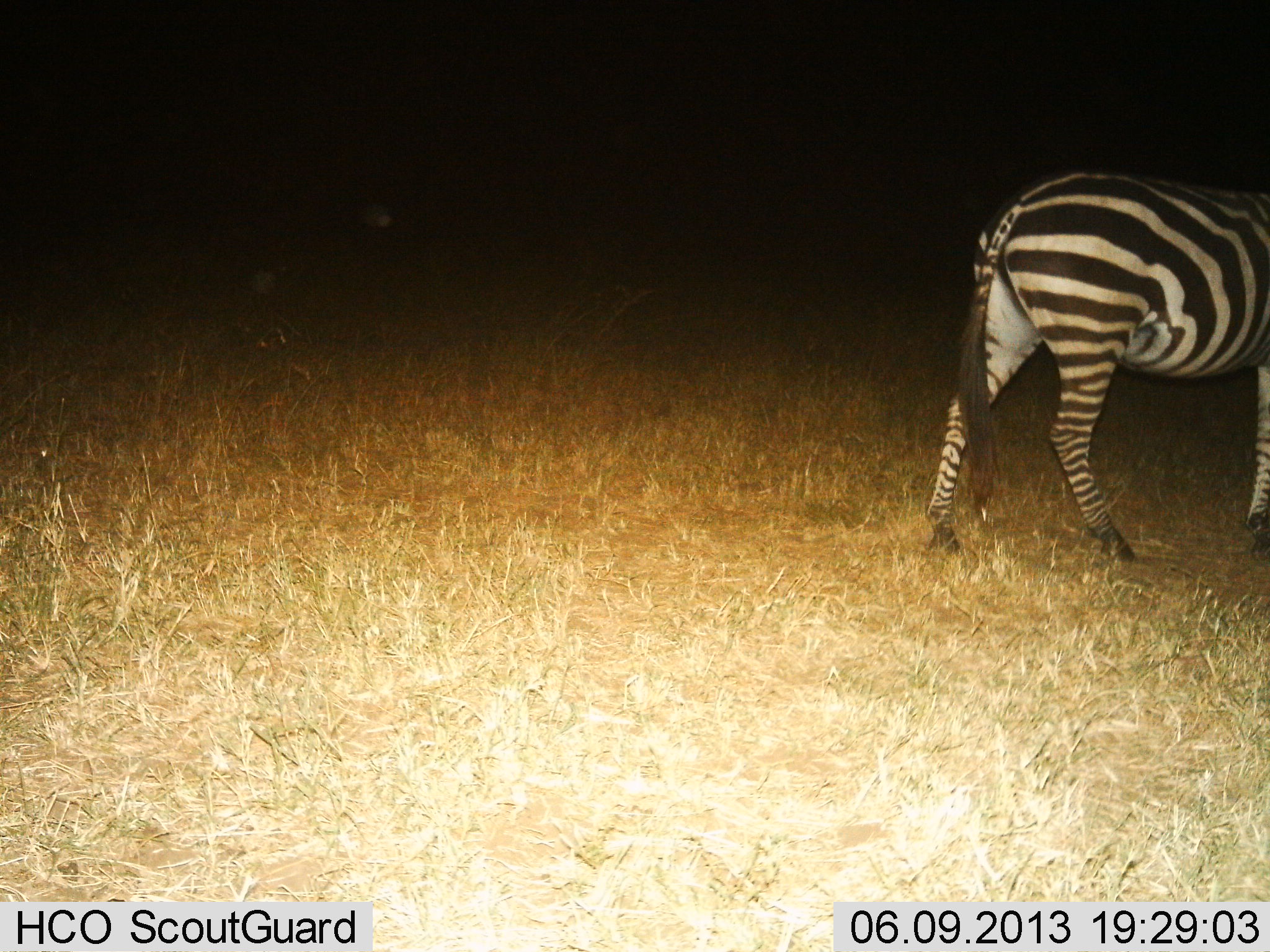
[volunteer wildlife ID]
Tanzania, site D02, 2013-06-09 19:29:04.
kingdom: Animalia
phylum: Chordata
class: Mammalia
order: Perissodactyla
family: Equidae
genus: Equus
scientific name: Equus quagga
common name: plains zebra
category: zebra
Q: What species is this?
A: Zebra (plains zebra) (Equus quagga).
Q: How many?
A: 1.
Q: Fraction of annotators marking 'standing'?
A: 47%.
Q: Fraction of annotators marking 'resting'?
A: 0%.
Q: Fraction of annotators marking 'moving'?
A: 53%.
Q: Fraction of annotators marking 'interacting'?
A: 0%.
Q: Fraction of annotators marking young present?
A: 0%.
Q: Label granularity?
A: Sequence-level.